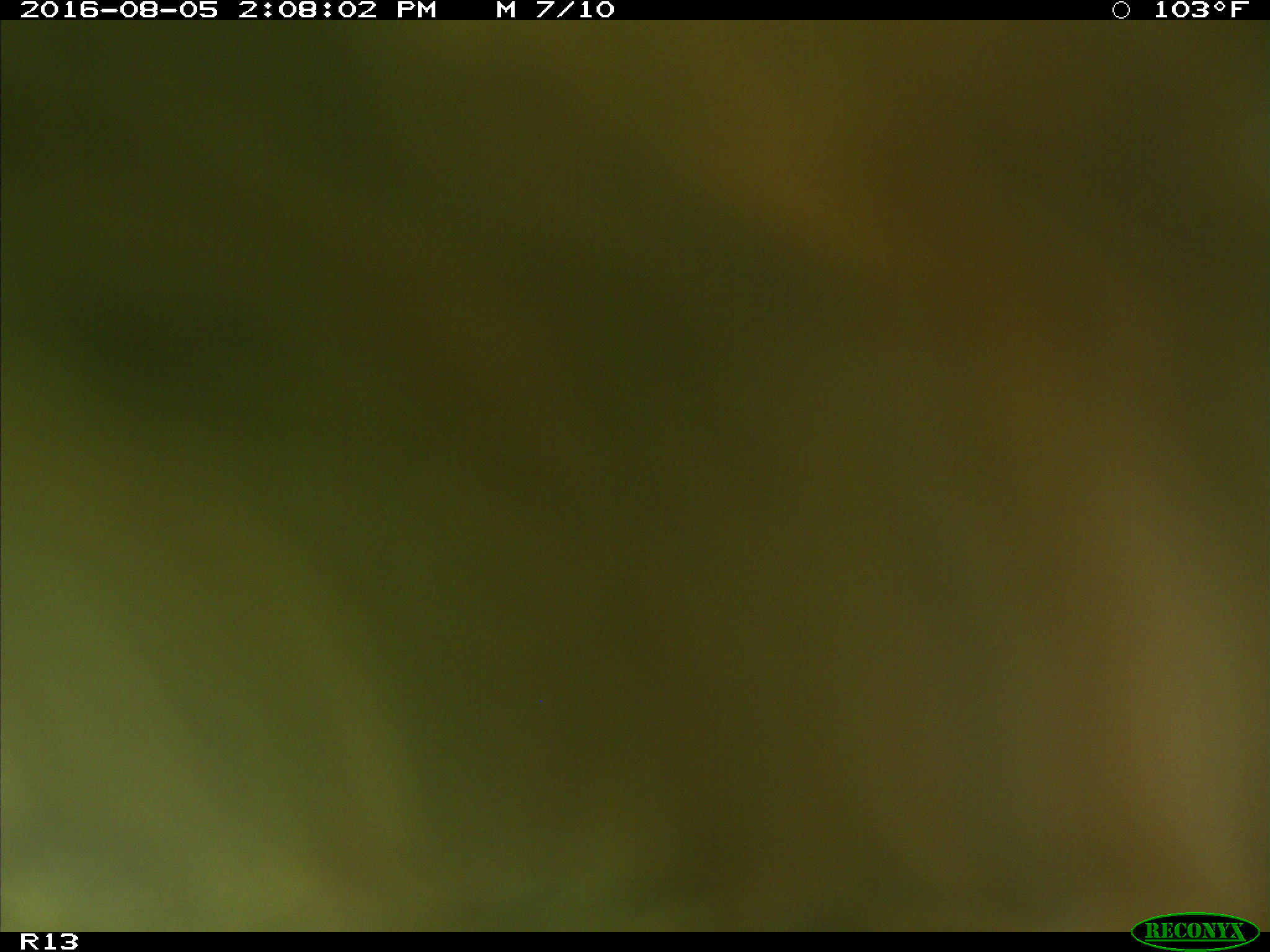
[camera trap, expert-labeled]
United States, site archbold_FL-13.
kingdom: Animalia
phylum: Chordata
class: Mammalia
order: Artiodactyla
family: Bovidae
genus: Bos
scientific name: Bos taurus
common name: domestic cow